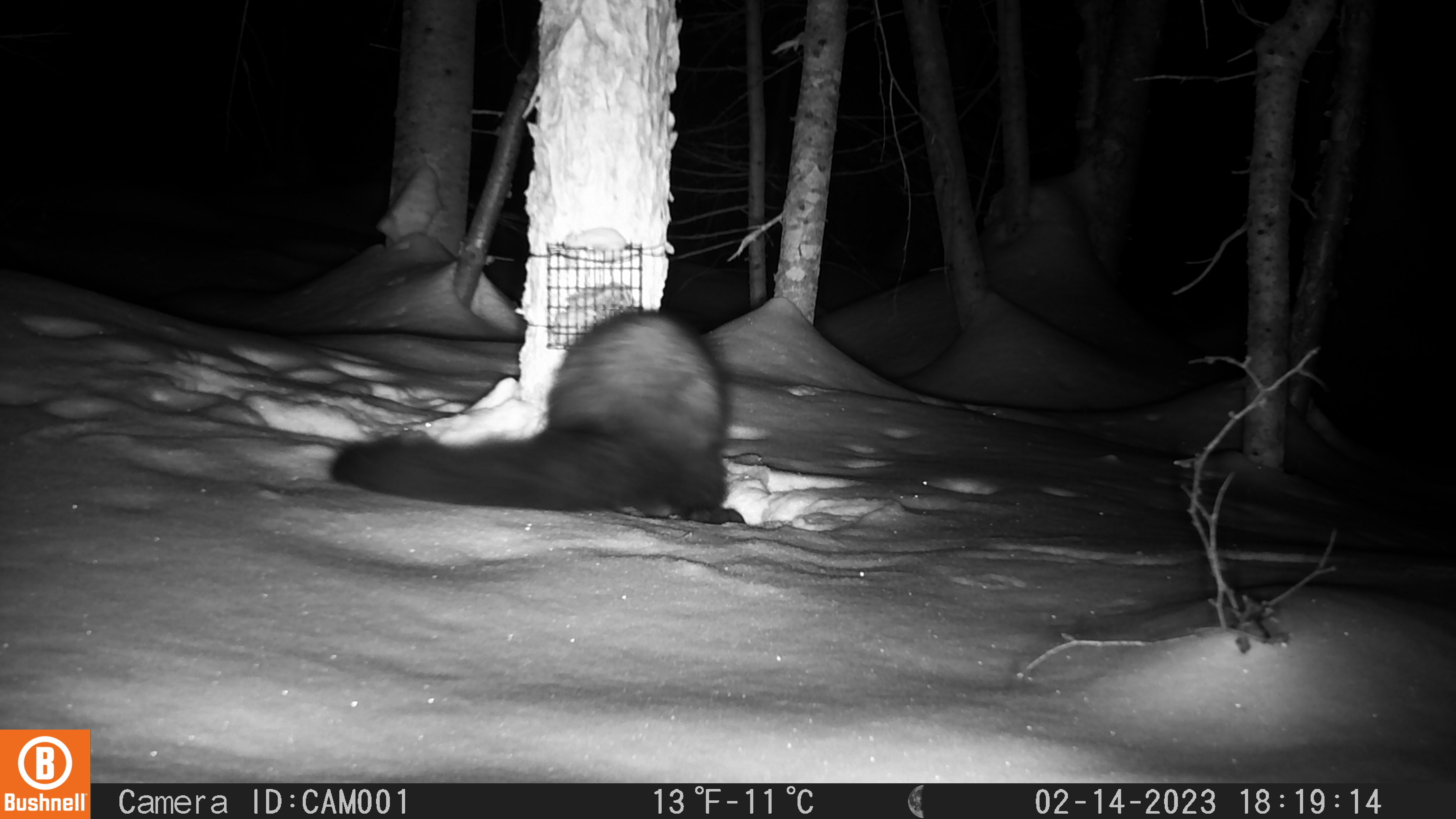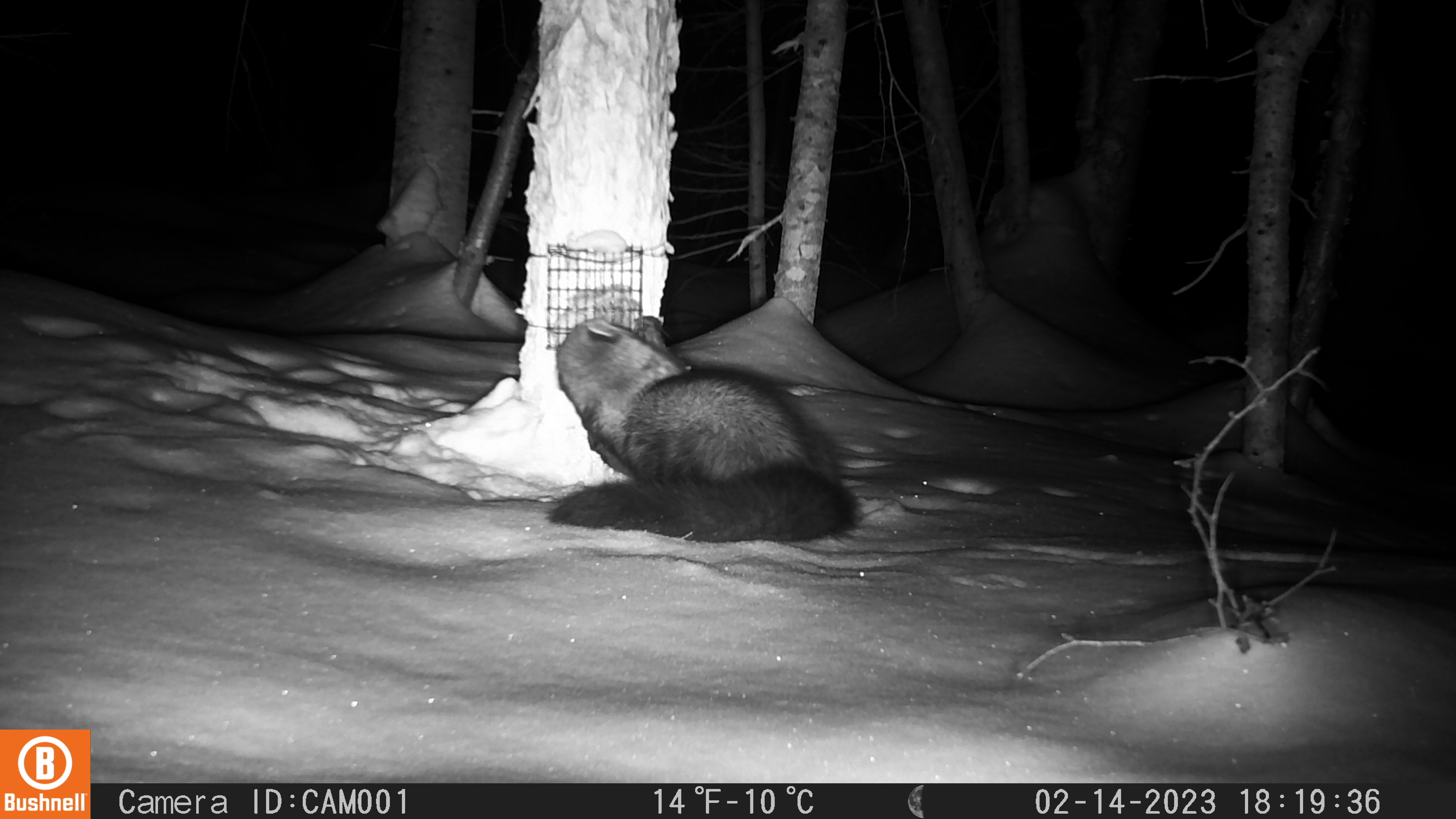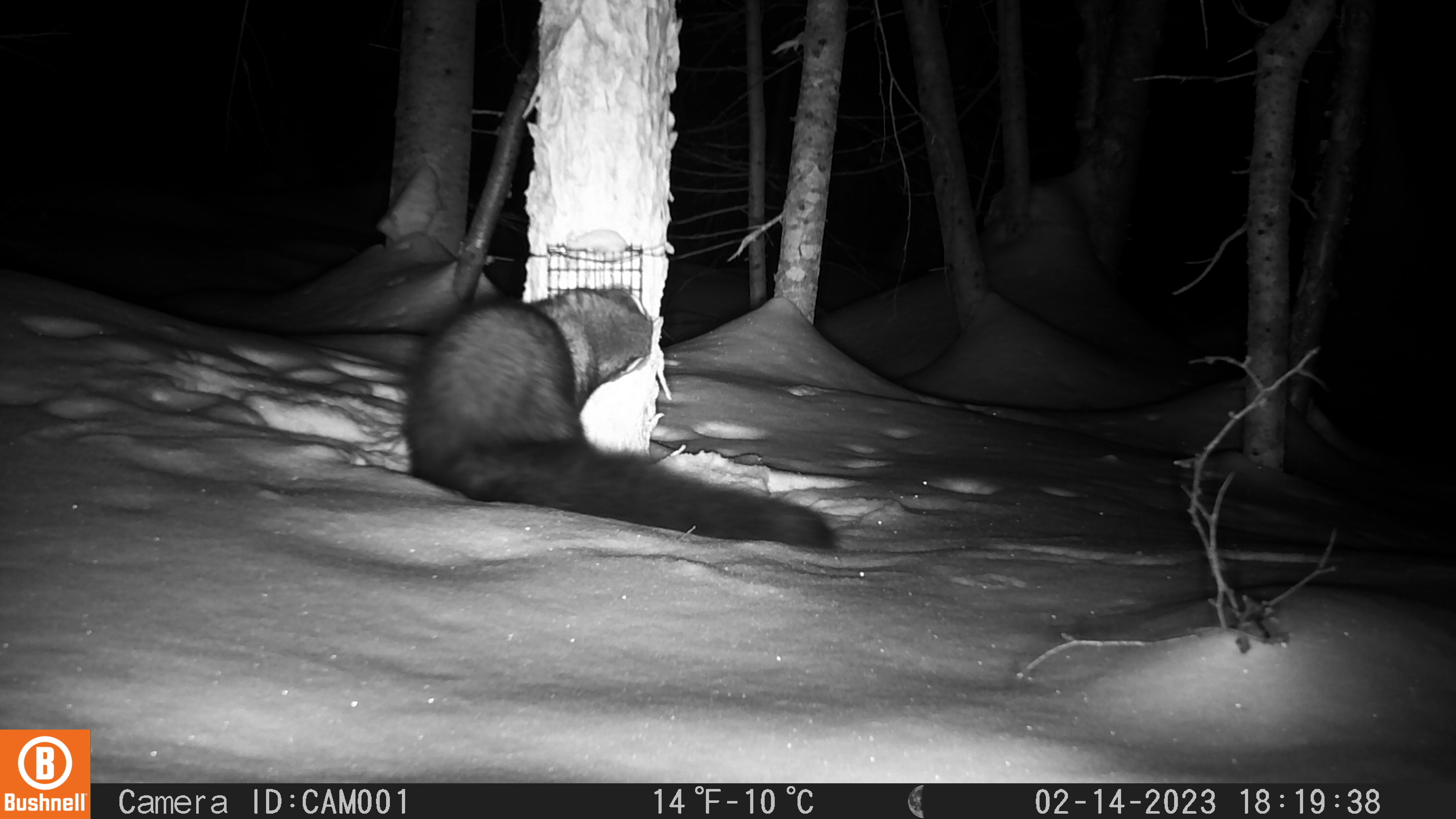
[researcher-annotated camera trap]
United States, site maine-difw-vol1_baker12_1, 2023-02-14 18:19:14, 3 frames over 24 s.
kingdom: Animalia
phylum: Chordata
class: Mammalia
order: Carnivora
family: Mustelidae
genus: Pekania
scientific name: Pekania pennanti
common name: fisher